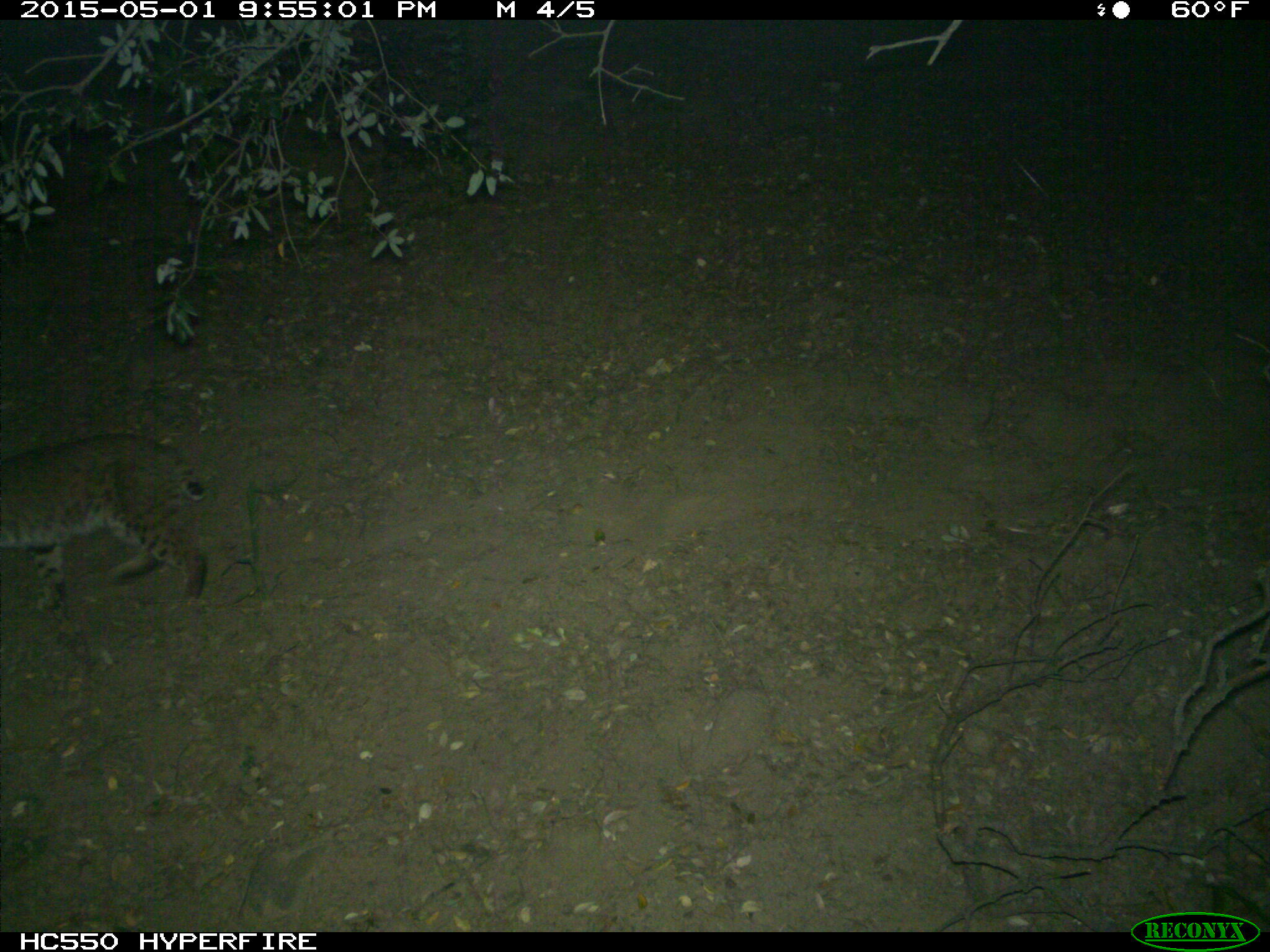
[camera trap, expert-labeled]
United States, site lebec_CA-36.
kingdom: Animalia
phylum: Chordata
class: Mammalia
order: Carnivora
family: Felidae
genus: Lynx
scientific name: Lynx rufus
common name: bobcat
Lynx rufus (bobcat).